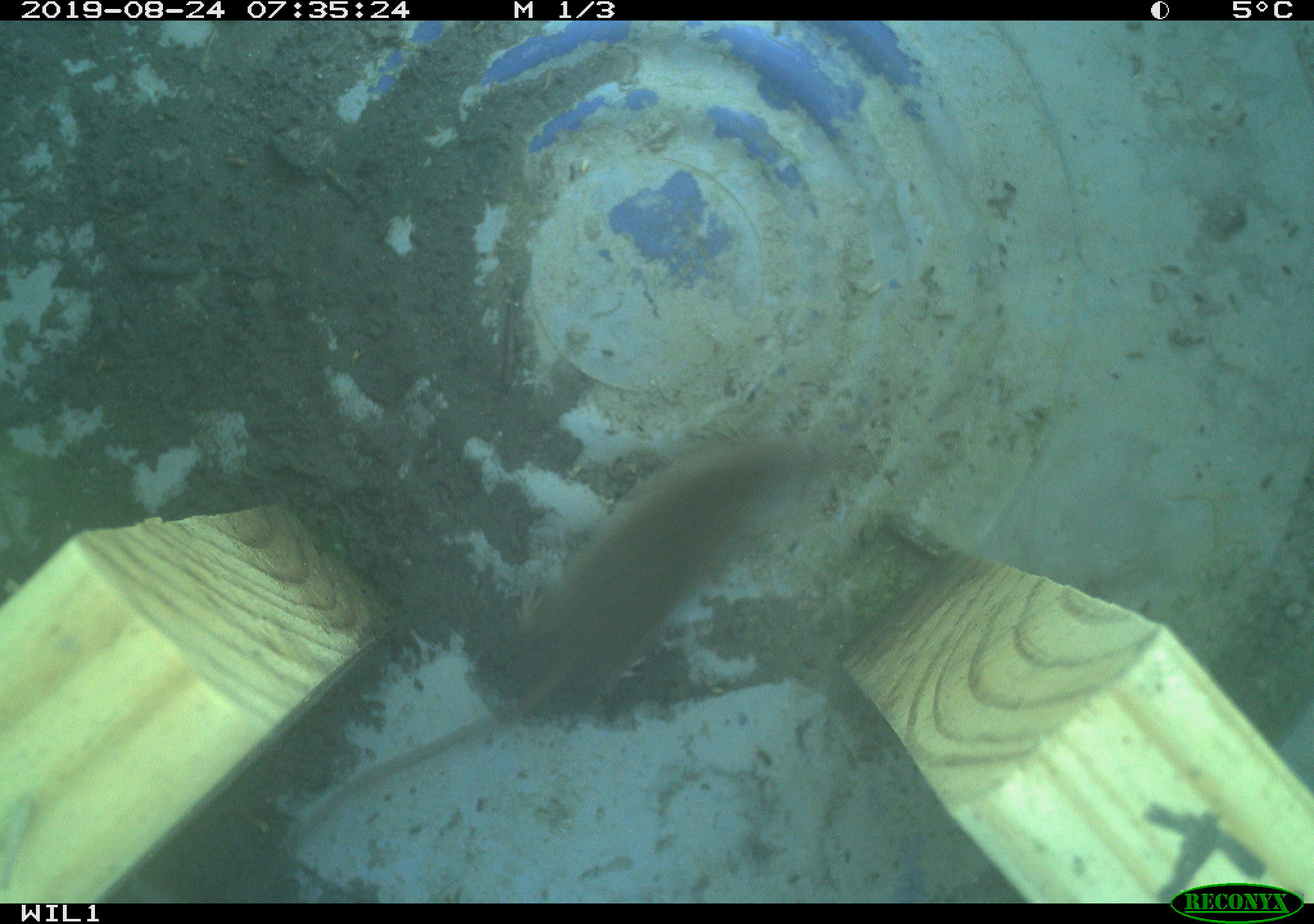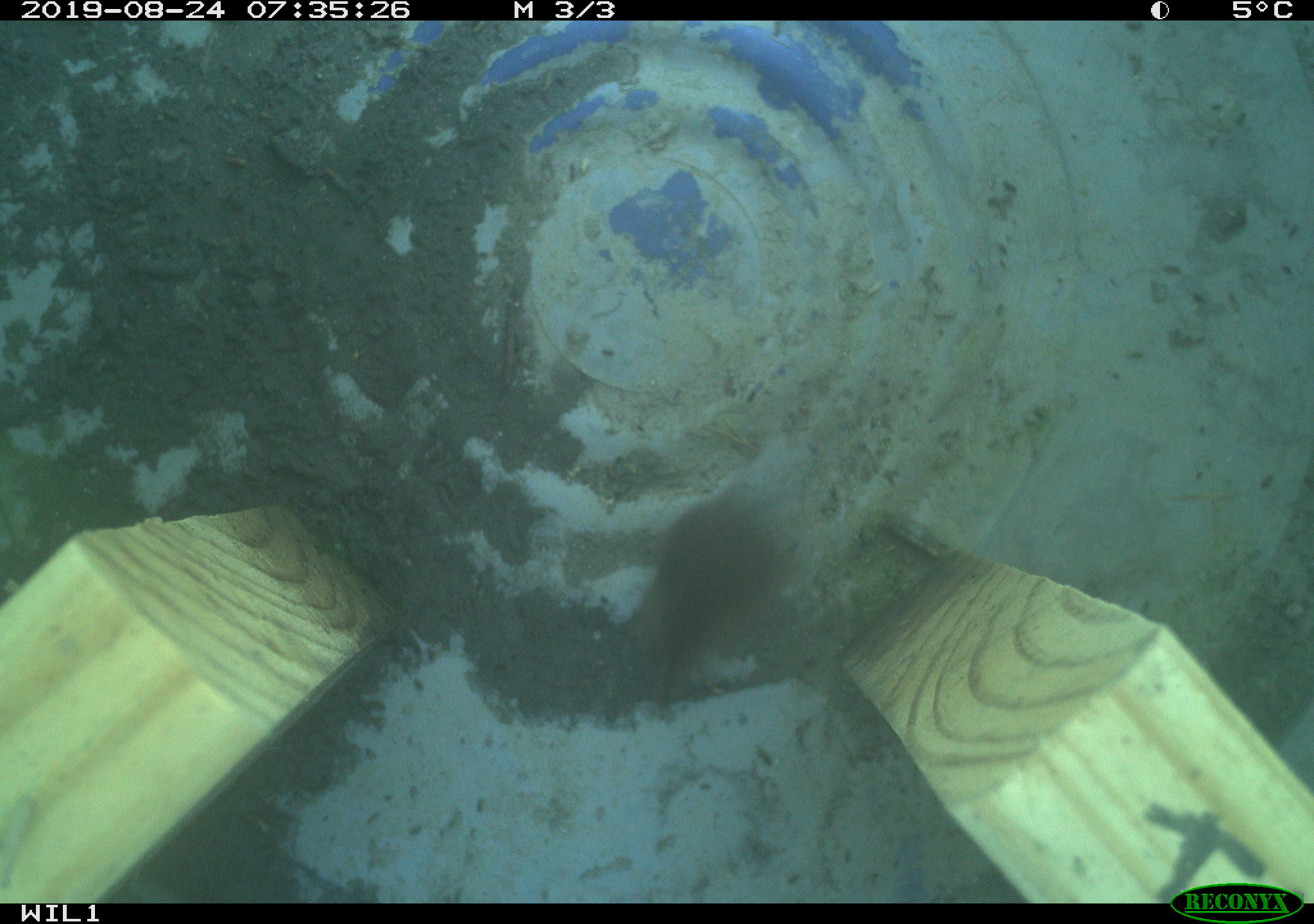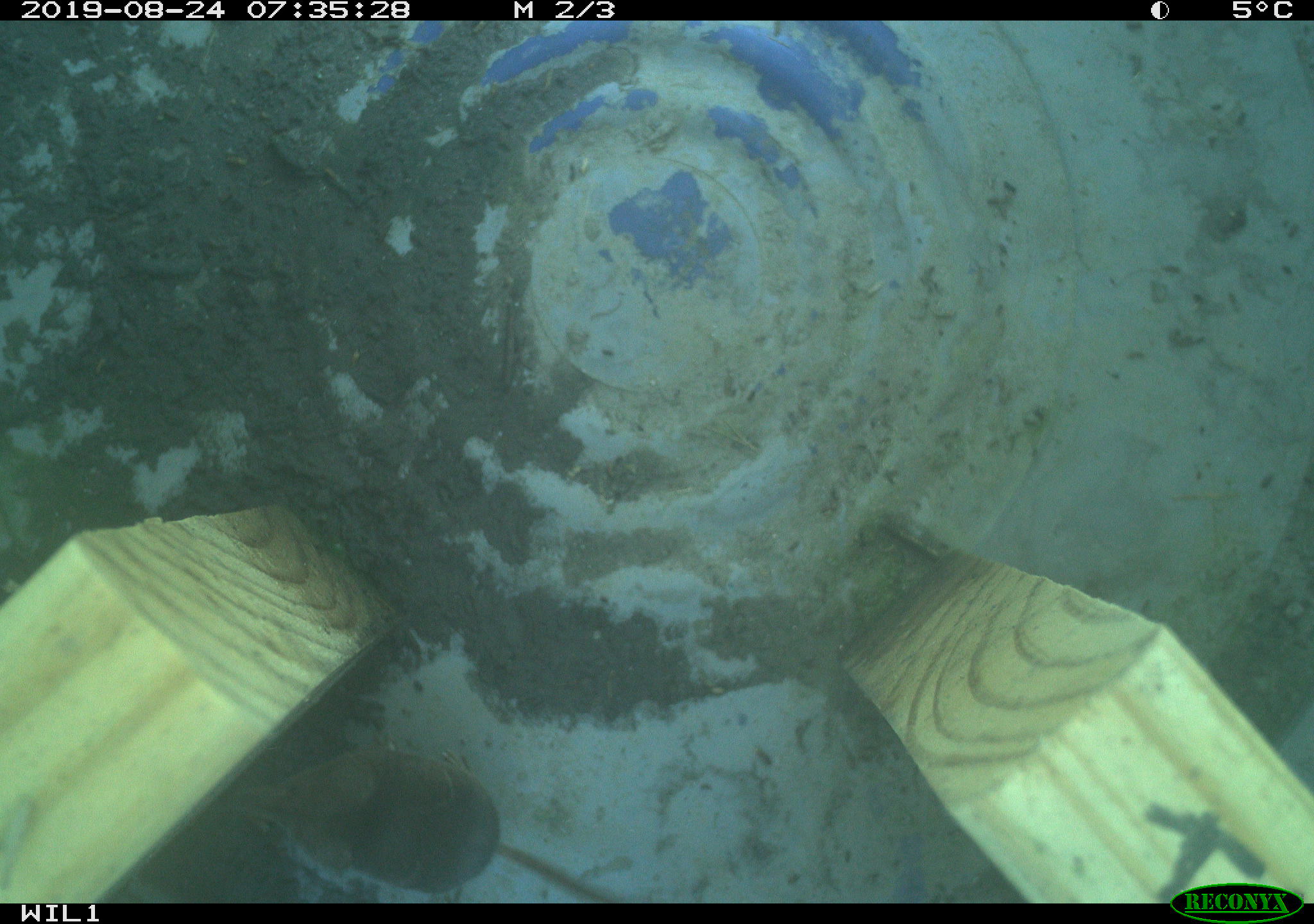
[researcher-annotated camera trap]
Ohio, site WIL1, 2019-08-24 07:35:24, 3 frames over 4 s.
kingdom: Animalia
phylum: Chordata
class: Mammalia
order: Eulipotyphla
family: Soricidae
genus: Sorex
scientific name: Sorex cinereus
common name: masked shrew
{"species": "masked shrew (Sorex cinereus)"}